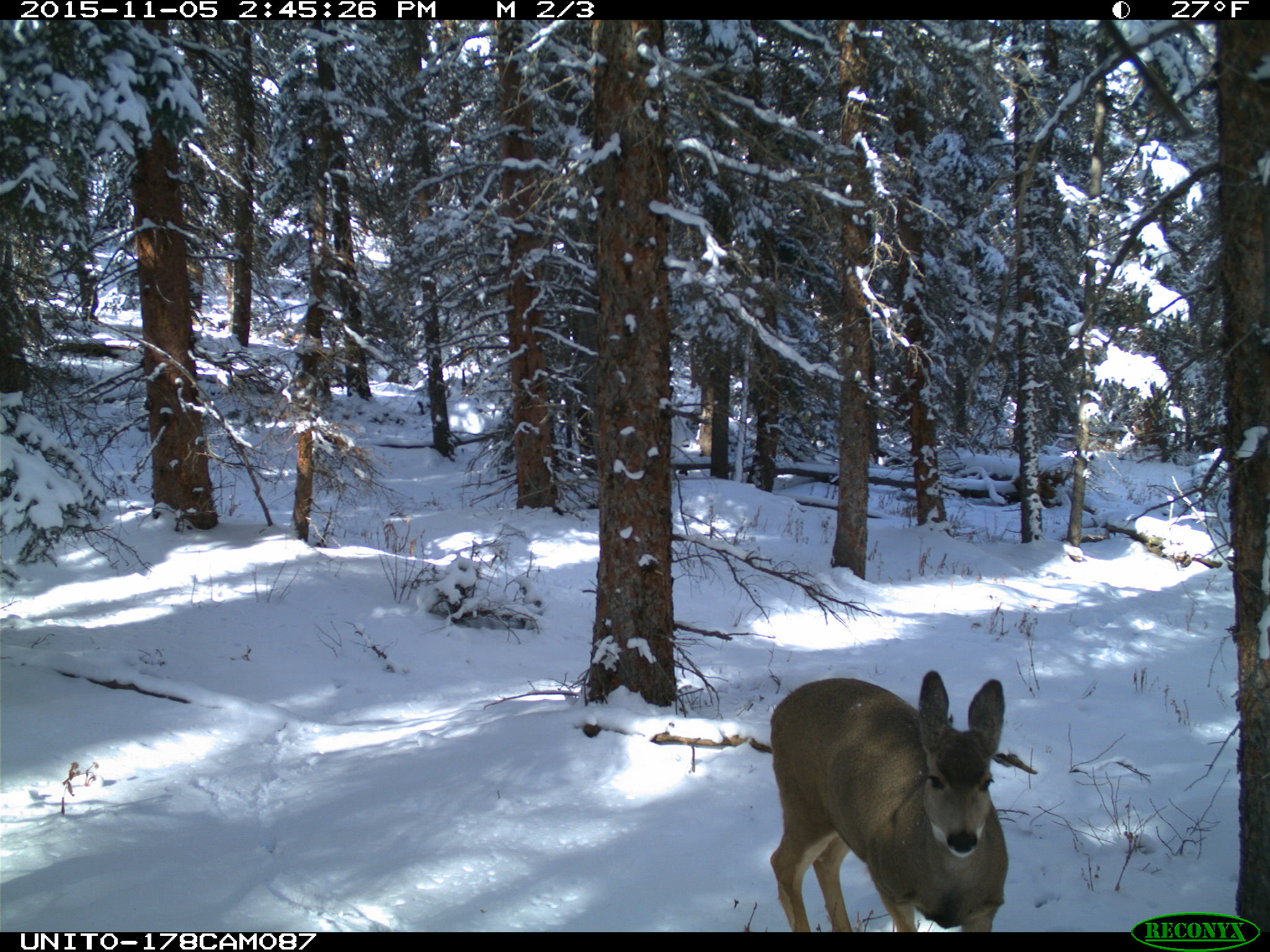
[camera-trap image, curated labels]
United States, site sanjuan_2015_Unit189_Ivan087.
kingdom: Animalia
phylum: Chordata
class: Mammalia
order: Artiodactyla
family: Cervidae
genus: Odocoileus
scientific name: Odocoileus hemionus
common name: mule deer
Odocoileus hemionus (mule deer).